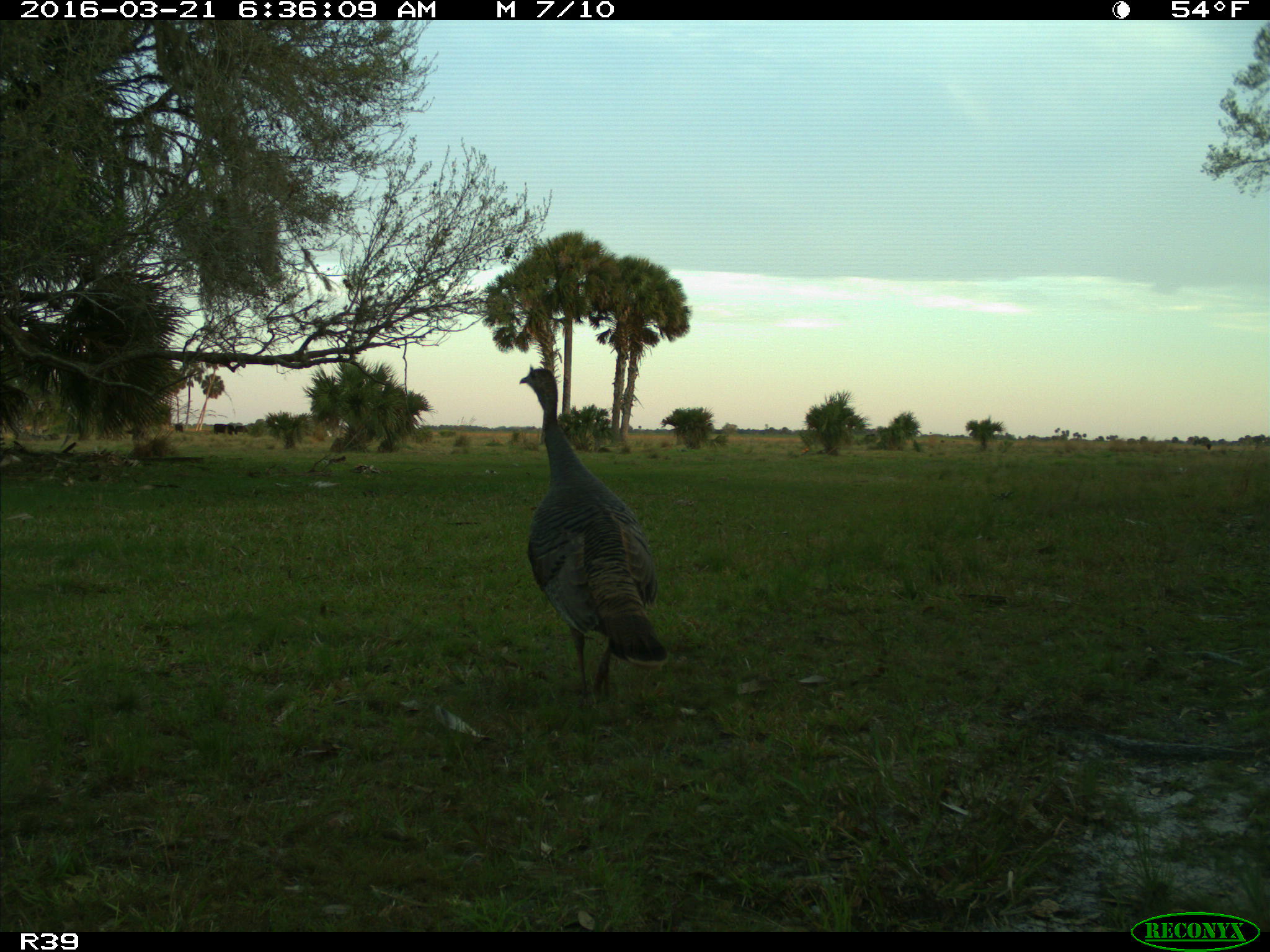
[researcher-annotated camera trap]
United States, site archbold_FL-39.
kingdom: Animalia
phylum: Chordata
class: Aves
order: Galliformes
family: Phasianidae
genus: Meleagris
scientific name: Meleagris gallopavo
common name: wild turkey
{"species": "Meleagris gallopavo (wild turkey)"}